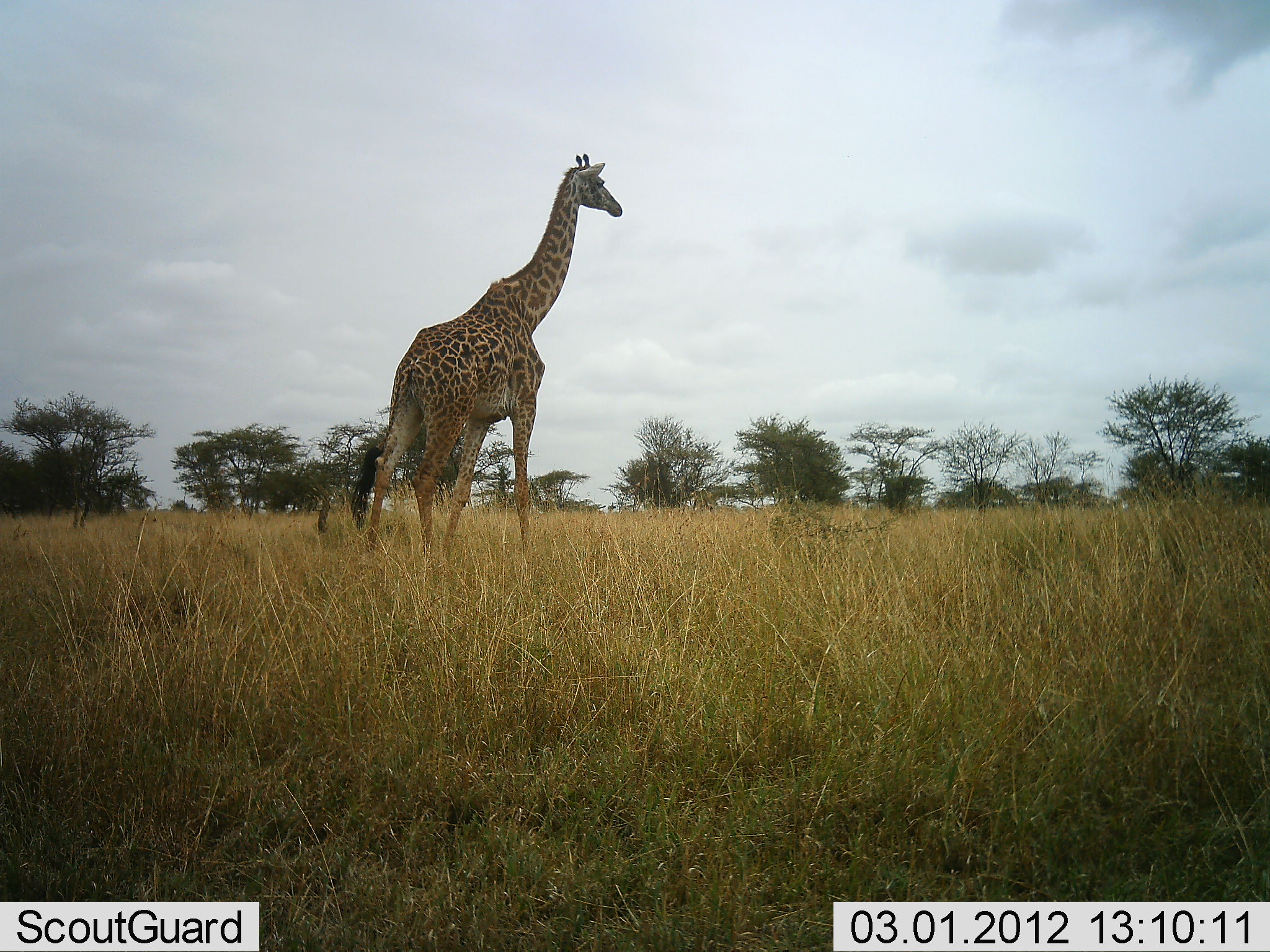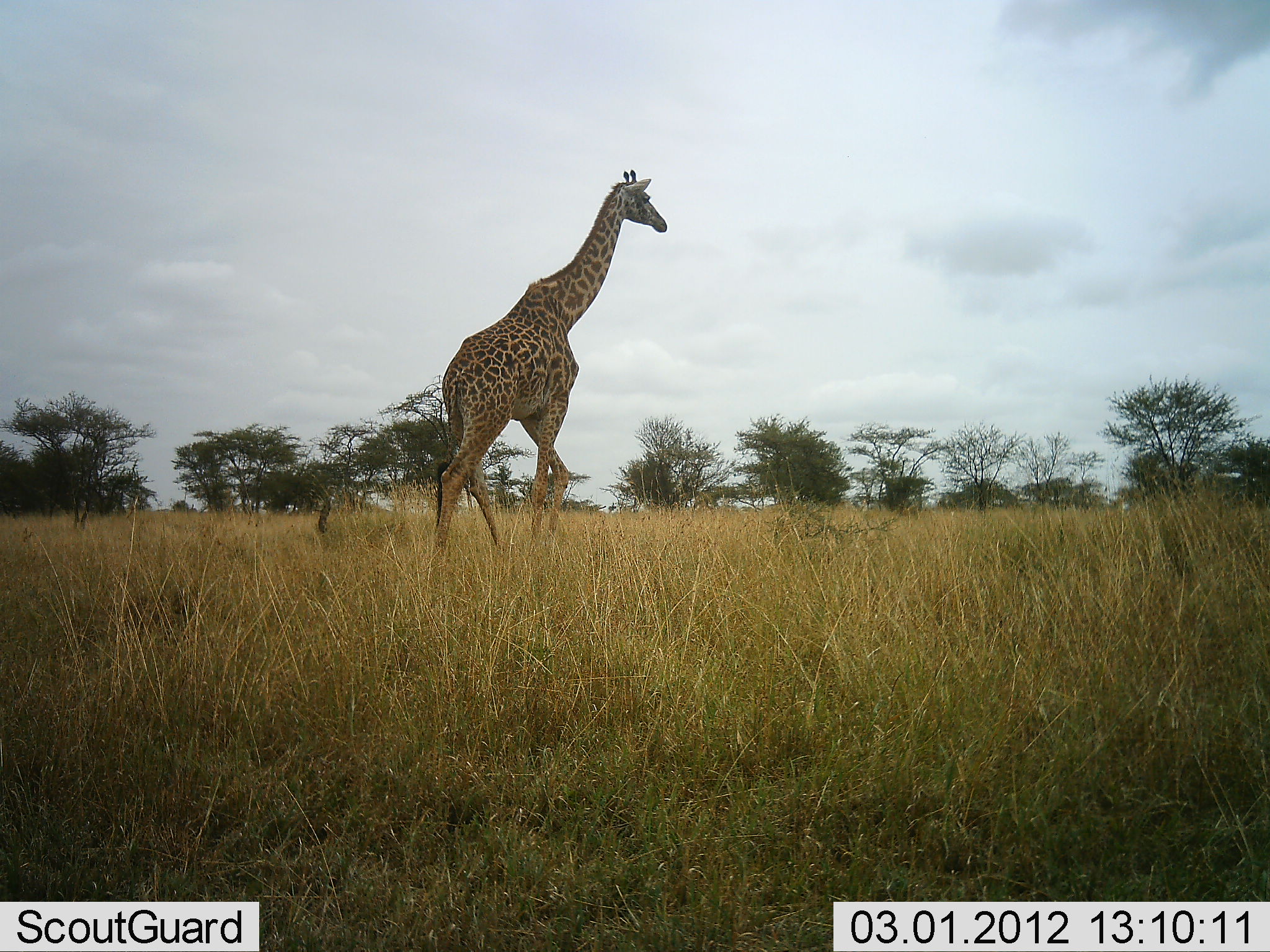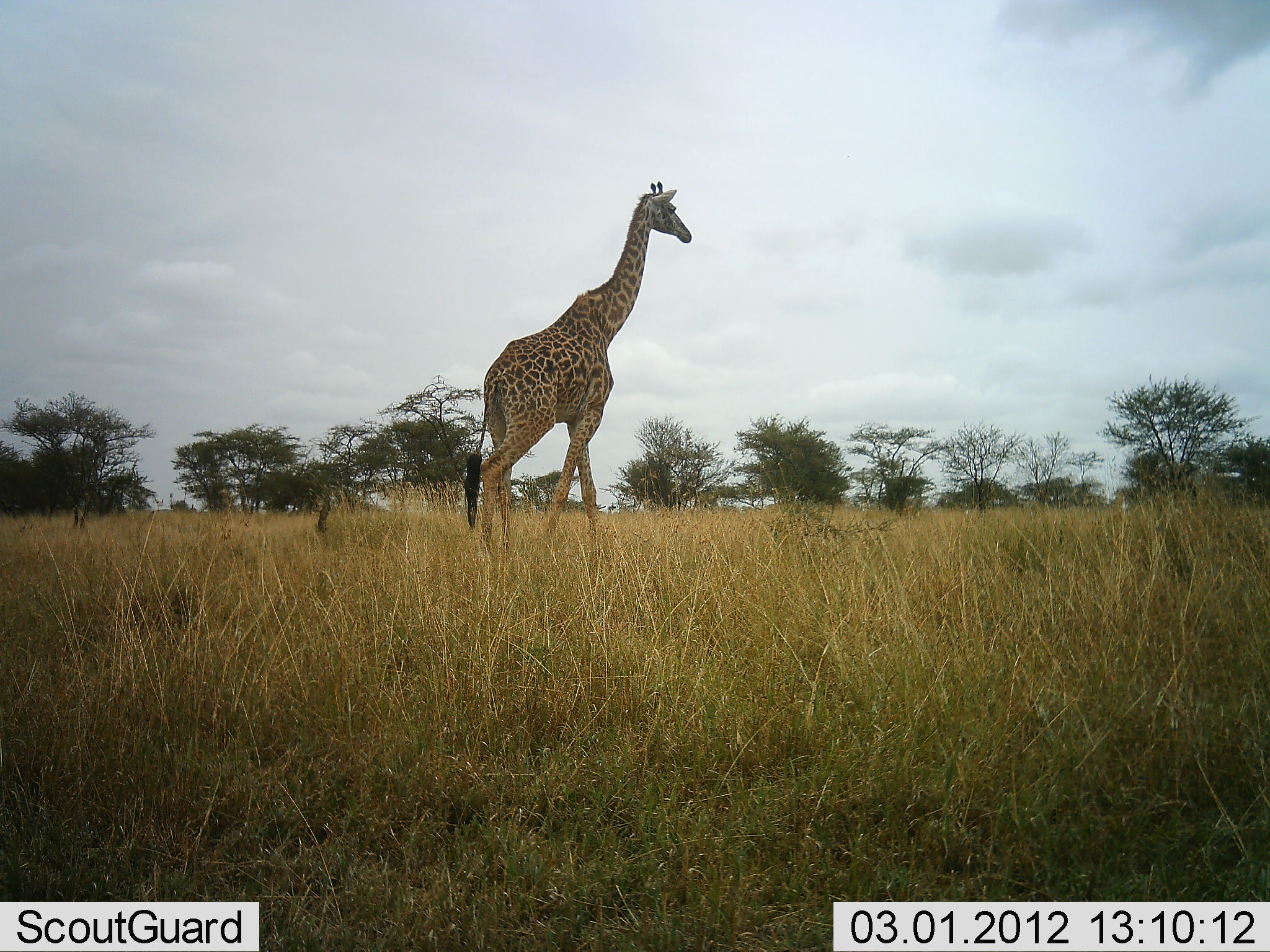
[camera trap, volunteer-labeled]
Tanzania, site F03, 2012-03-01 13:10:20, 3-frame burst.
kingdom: Animalia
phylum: Chordata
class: Mammalia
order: Artiodactyla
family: Giraffidae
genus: Giraffa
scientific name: Giraffa camelopardalis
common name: giraffe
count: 1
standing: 9%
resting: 0%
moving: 100%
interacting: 0%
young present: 0%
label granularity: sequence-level